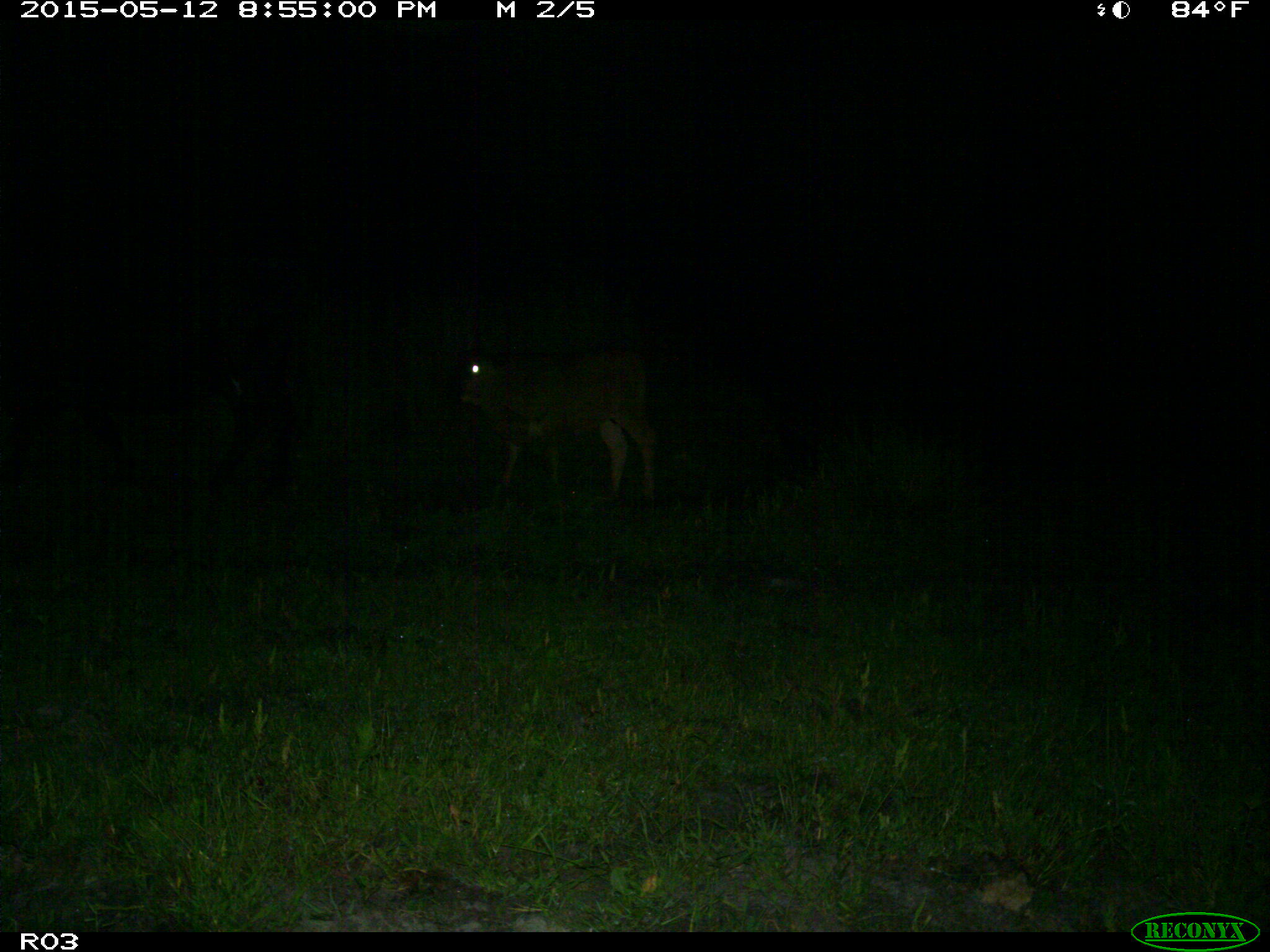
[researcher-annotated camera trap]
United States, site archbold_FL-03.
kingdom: Animalia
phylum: Chordata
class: Mammalia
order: Artiodactyla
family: Bovidae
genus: Bos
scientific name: Bos taurus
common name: domestic cow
Bos taurus (domestic cow).